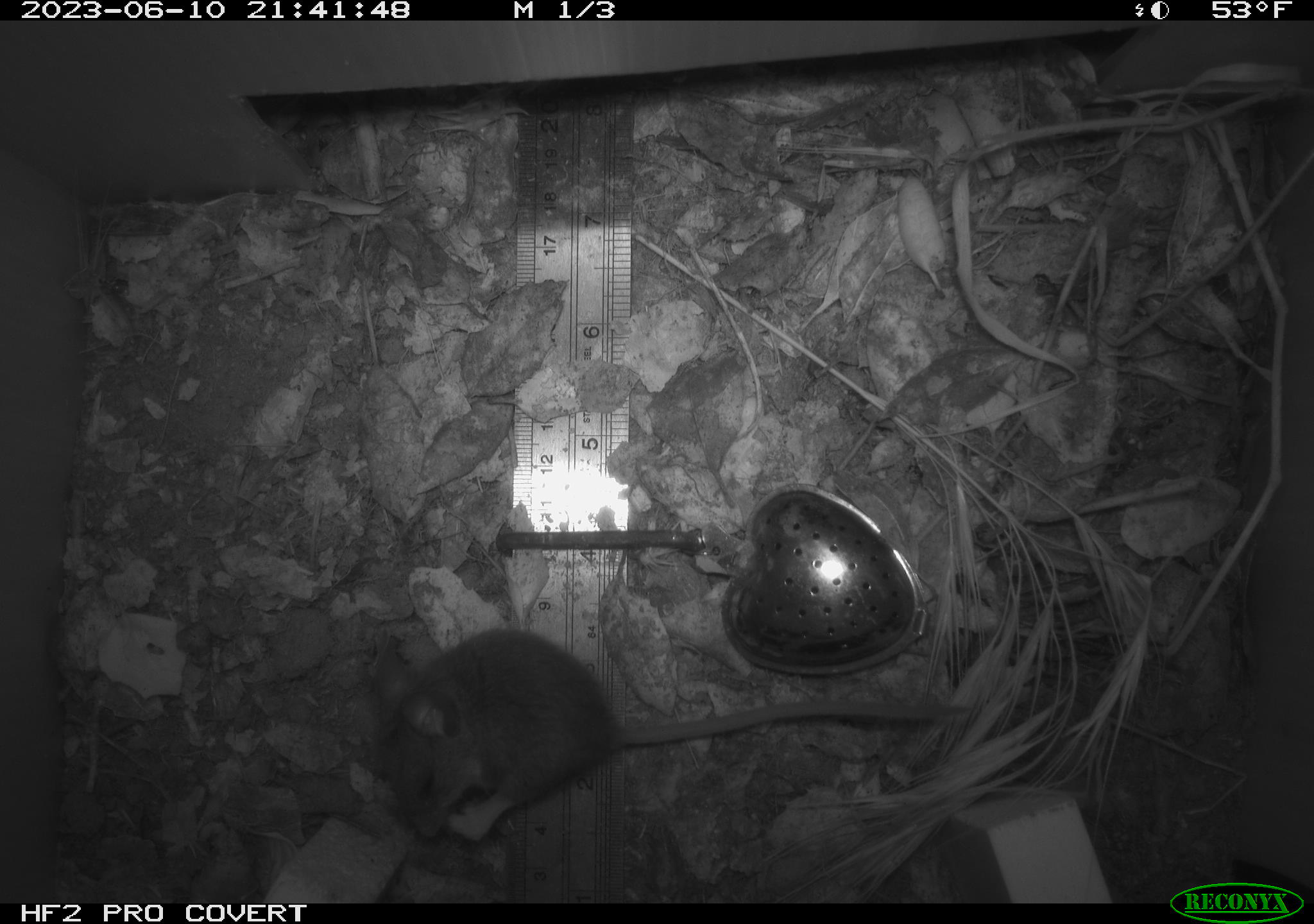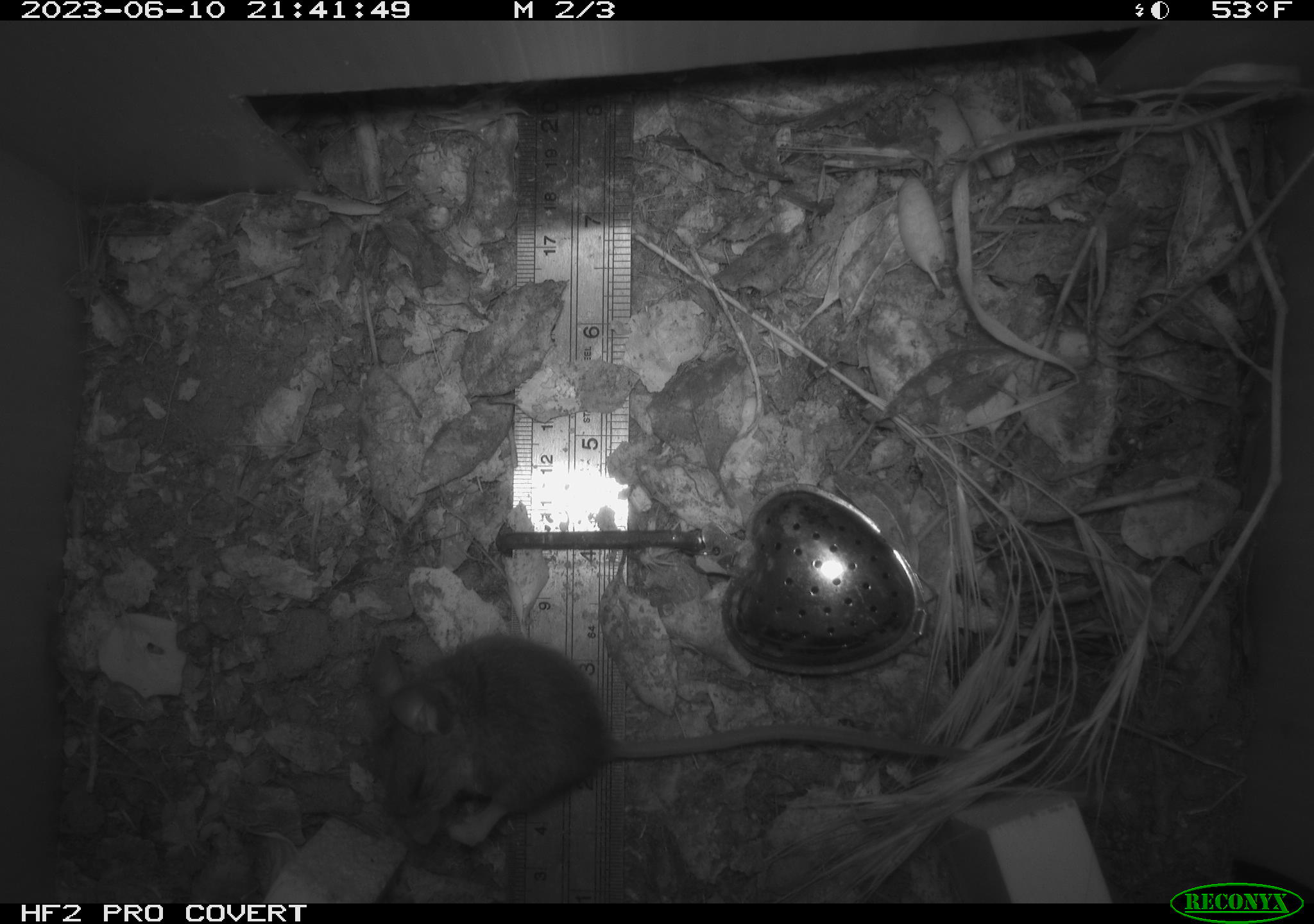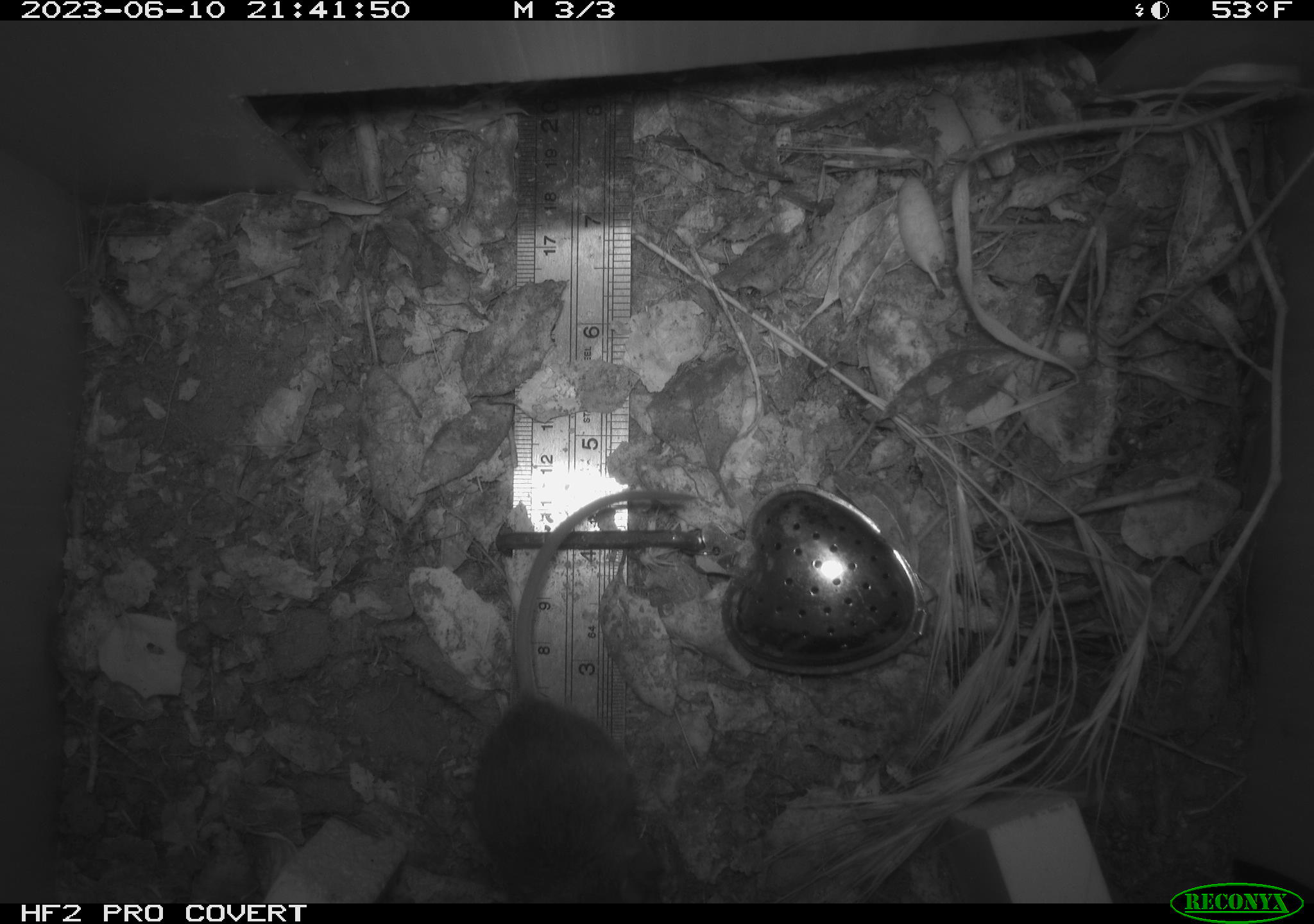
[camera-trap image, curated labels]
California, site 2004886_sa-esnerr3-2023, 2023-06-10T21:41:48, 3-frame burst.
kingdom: Animalia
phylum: Chordata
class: Mammalia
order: Rodentia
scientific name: Rodentia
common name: mouse species